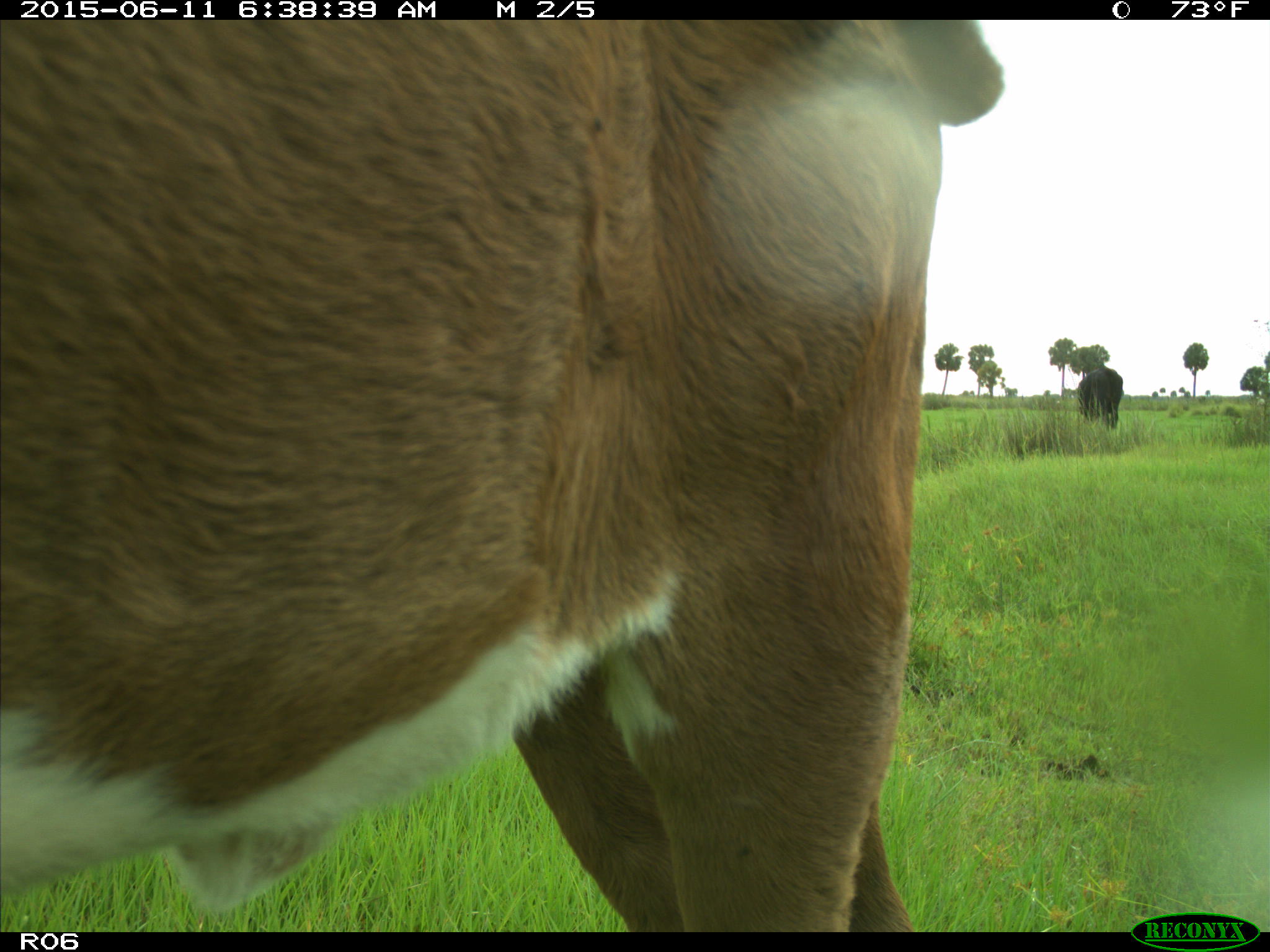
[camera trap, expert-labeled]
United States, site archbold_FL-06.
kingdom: Animalia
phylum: Chordata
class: Mammalia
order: Artiodactyla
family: Bovidae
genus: Bos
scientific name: Bos taurus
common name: domestic cow